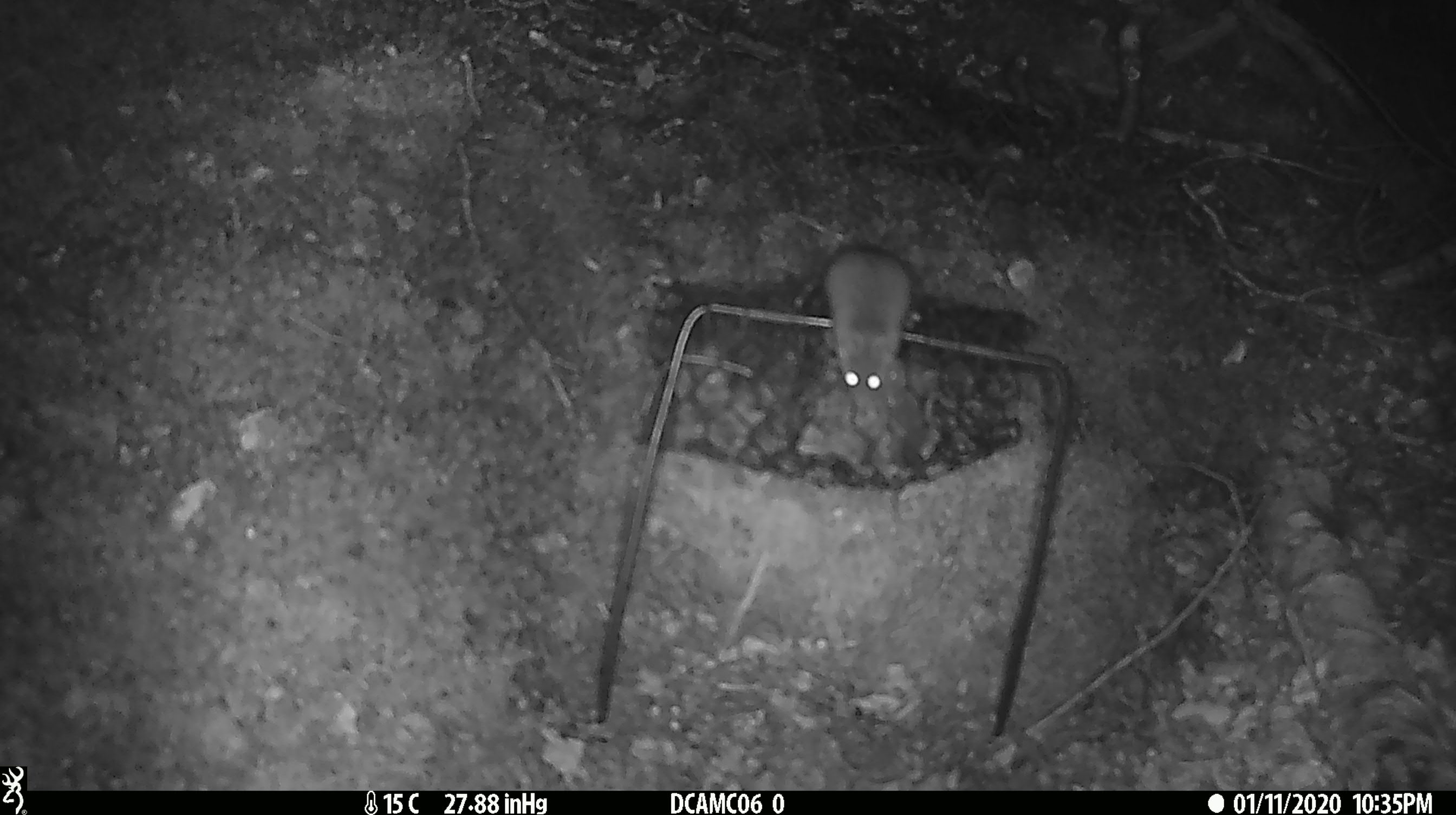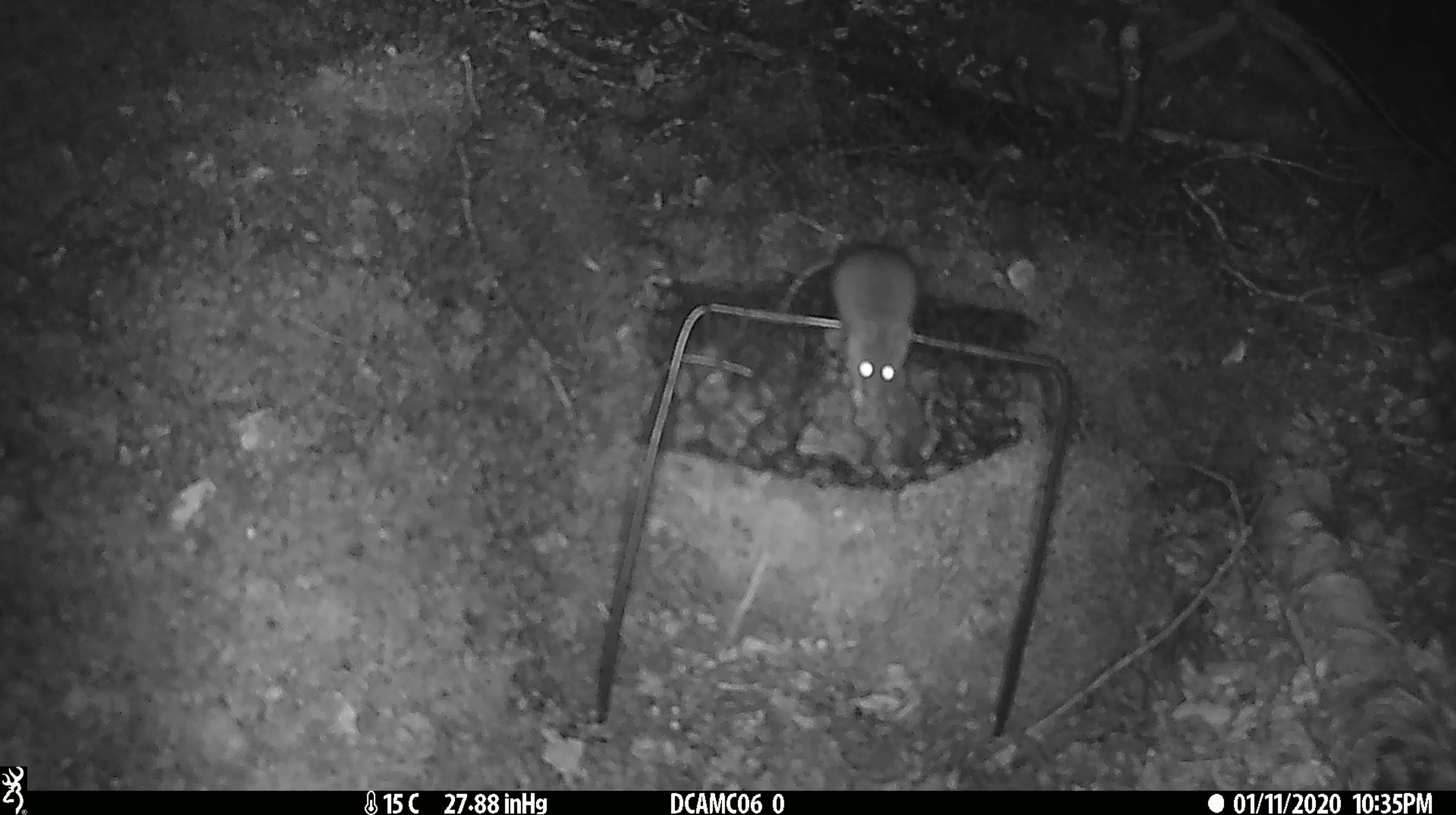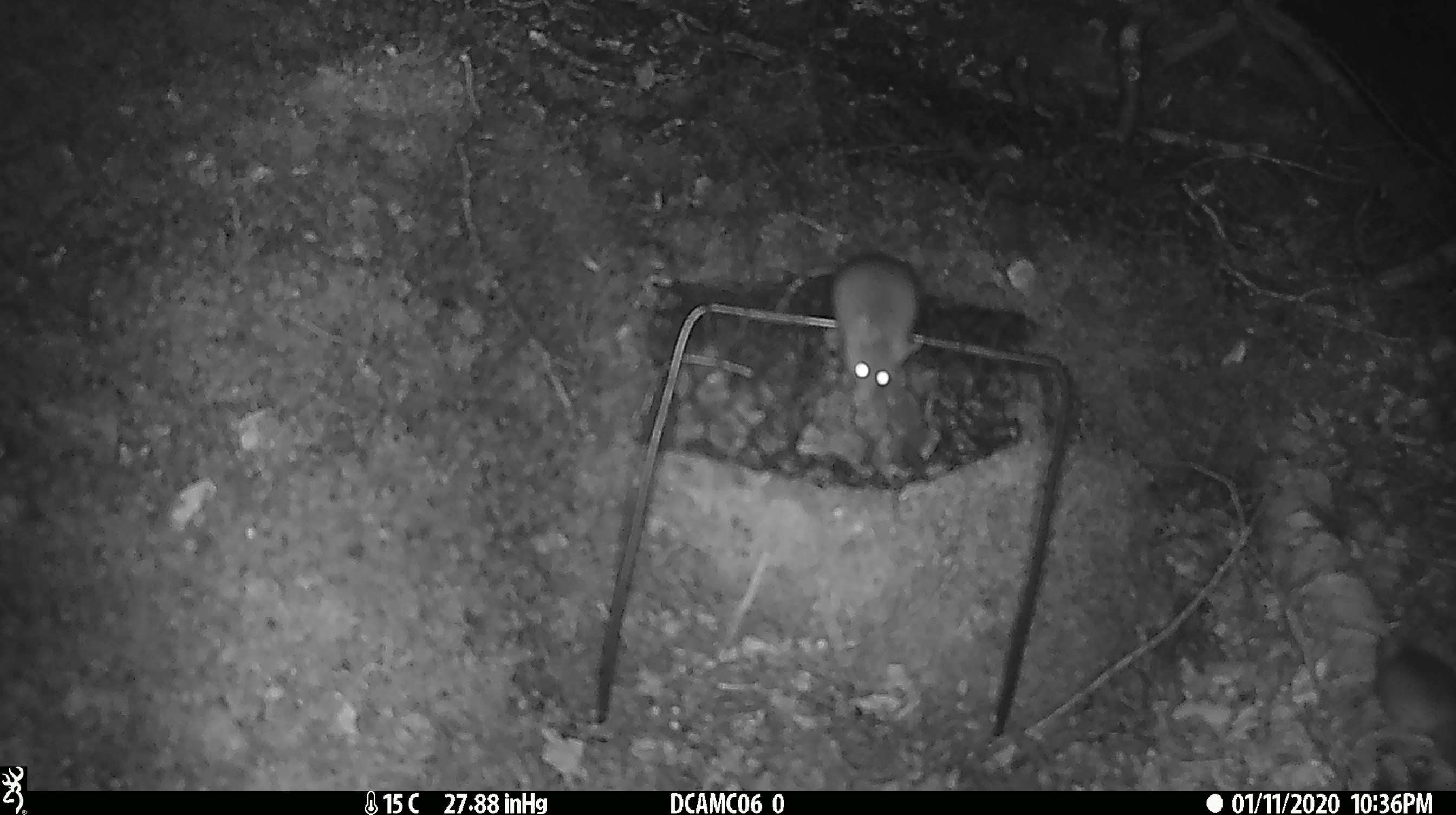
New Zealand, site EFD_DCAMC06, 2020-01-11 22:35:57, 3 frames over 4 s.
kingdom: Animalia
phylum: Chordata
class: Mammalia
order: Rodentia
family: Muridae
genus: Mus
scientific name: Mus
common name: mouse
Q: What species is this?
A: Mouse (Mus).